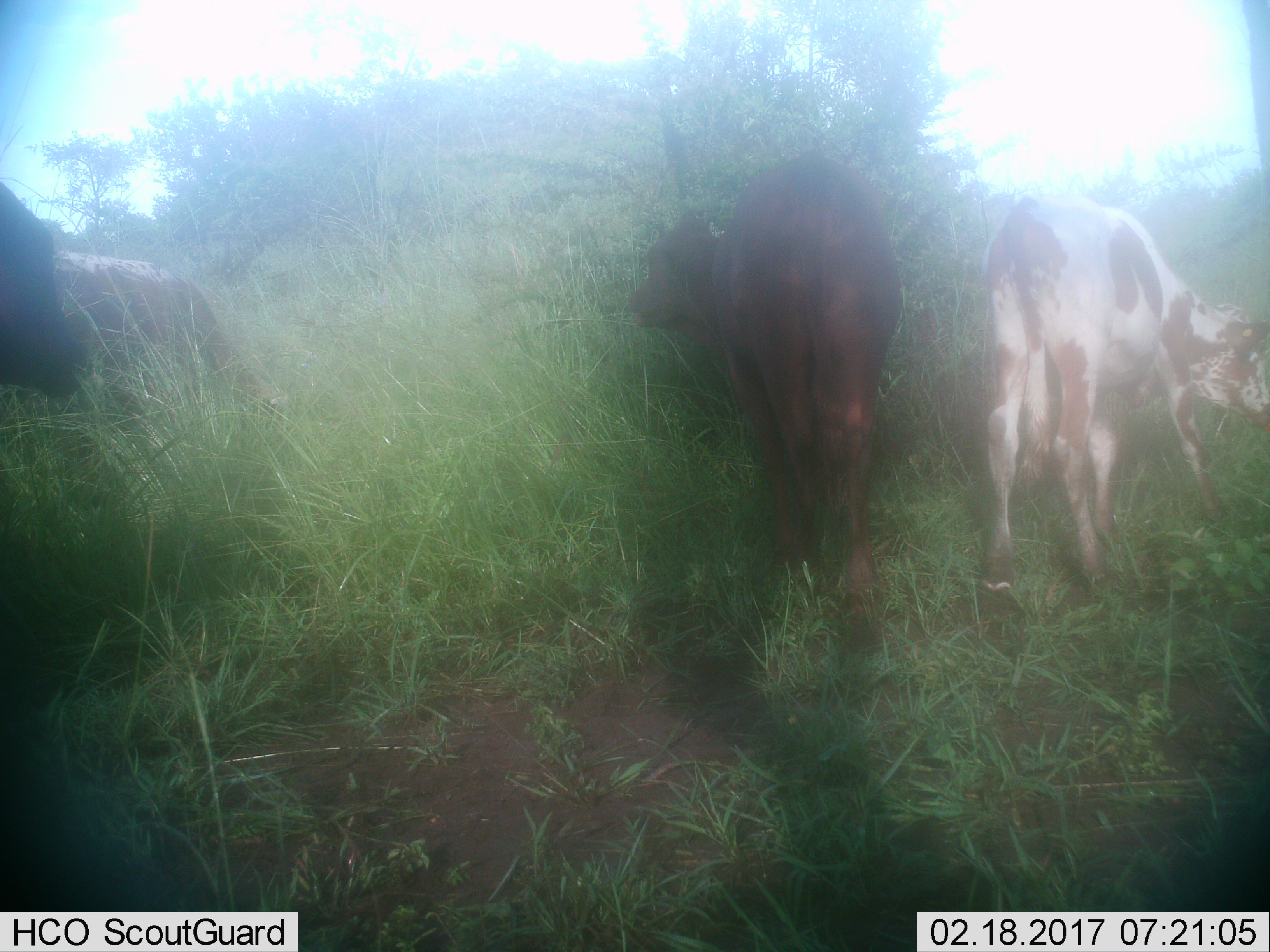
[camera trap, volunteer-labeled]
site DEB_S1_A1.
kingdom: Animalia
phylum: Chordata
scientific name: Vertebrata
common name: domestic animal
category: domesticanimal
Domesticanimal (domestic animal) (Vertebrata), count 4. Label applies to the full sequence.